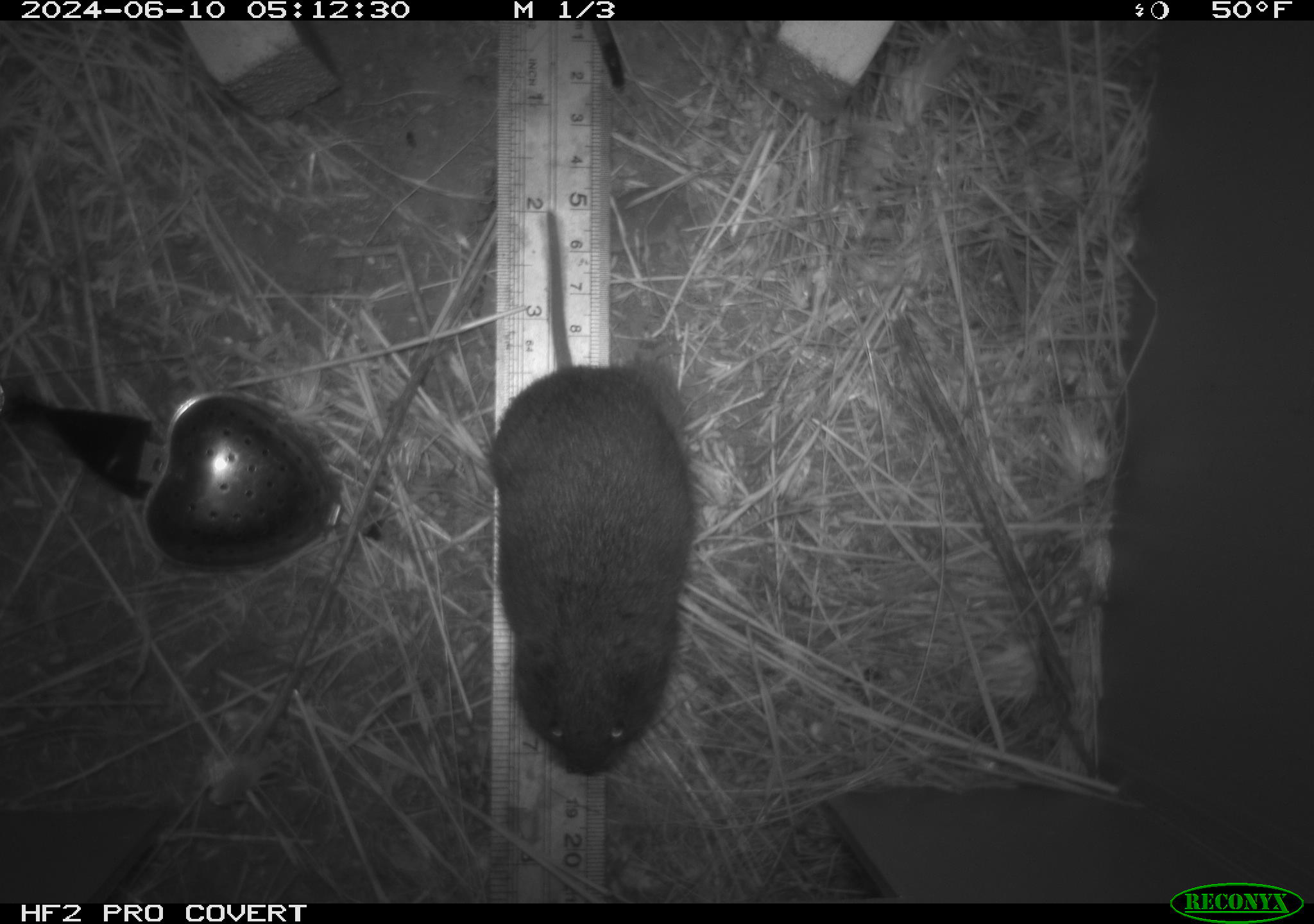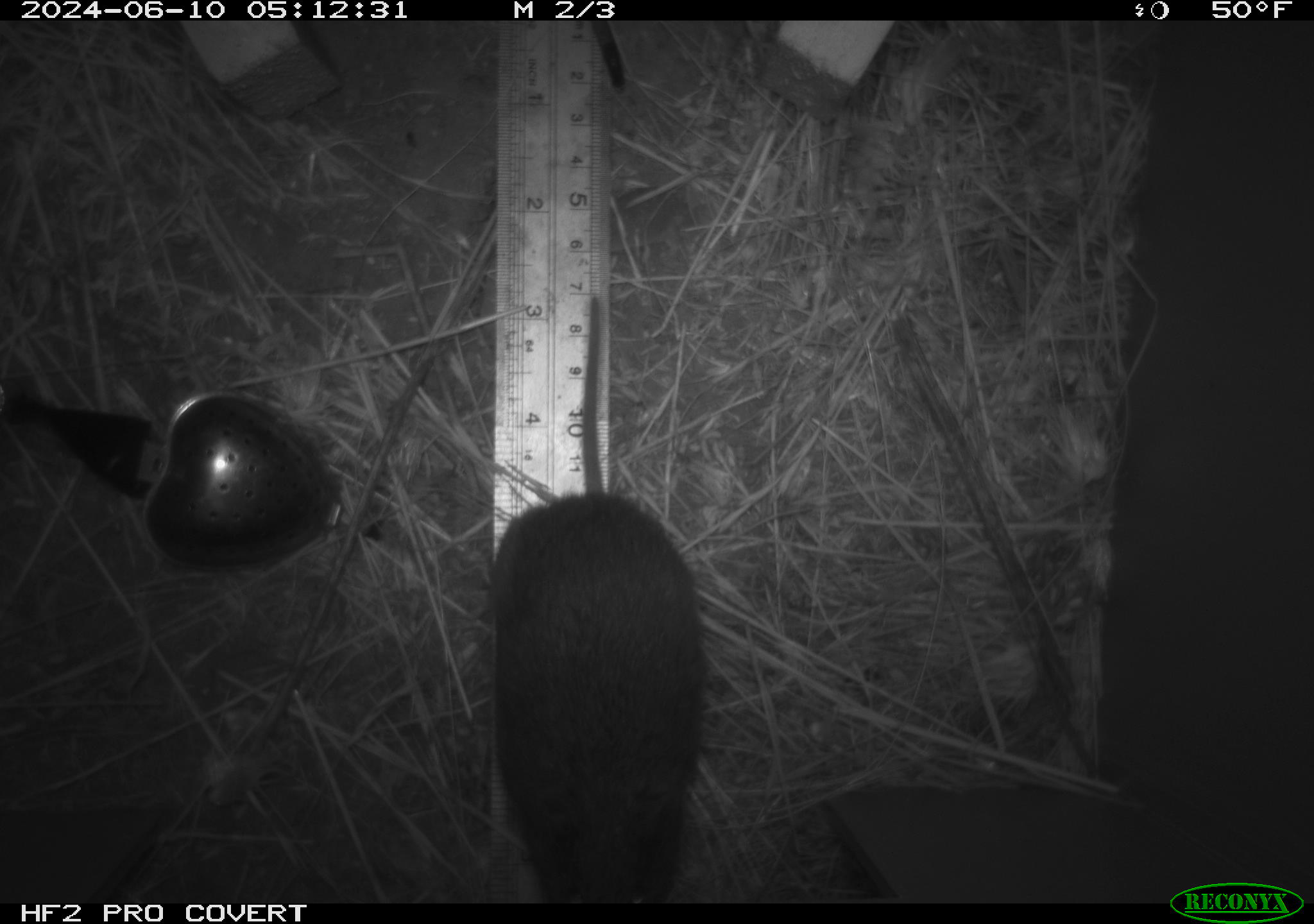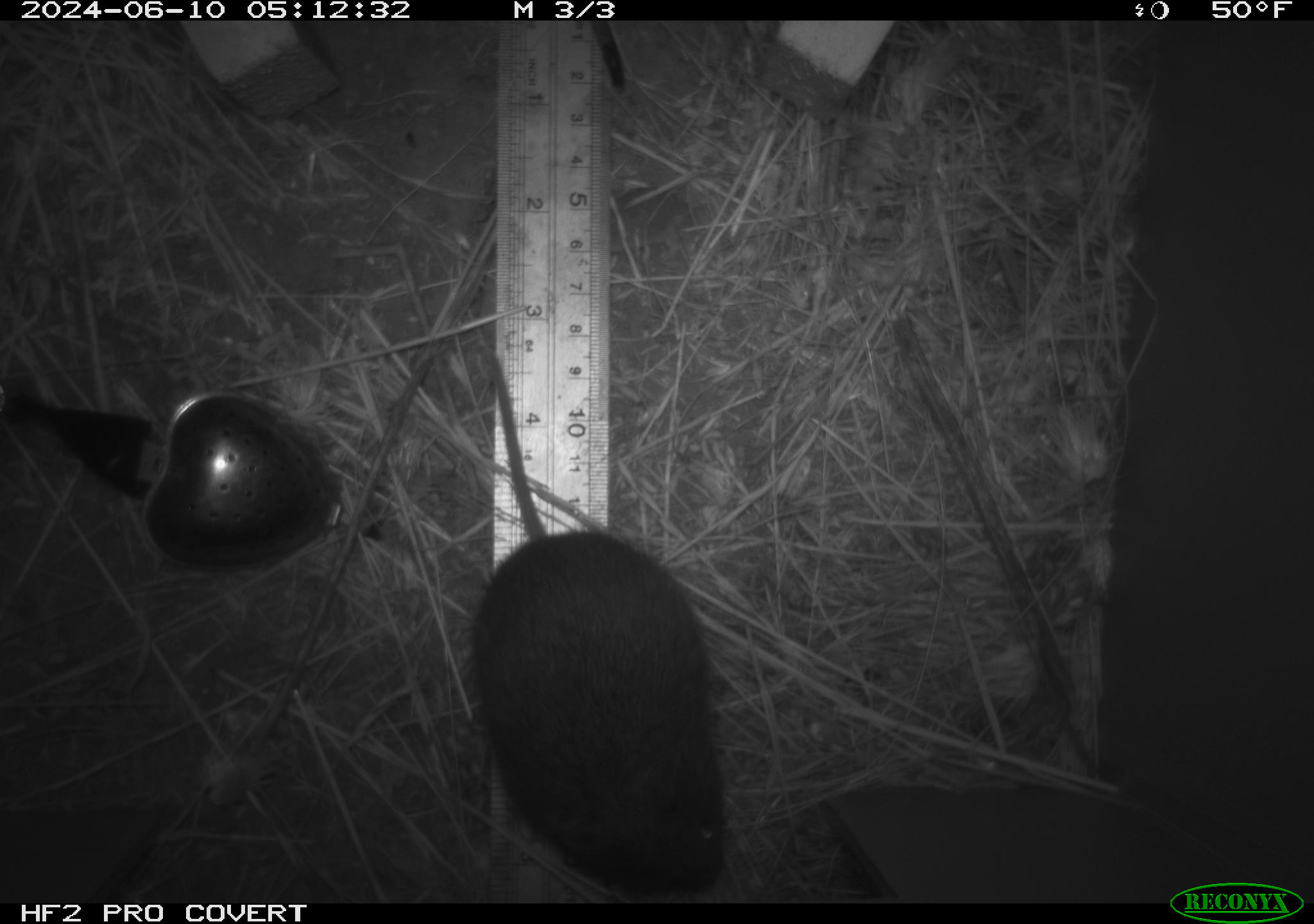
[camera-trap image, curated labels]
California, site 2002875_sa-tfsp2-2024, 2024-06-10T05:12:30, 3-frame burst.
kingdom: Animalia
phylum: Chordata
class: Mammalia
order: Rodentia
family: Cricetidae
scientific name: Arvicolinae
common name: voles, lemmings, and muskrats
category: arvicolinae subfamily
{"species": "arvicolinae subfamily (voles, lemmings, and muskrats) (Arvicolinae)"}